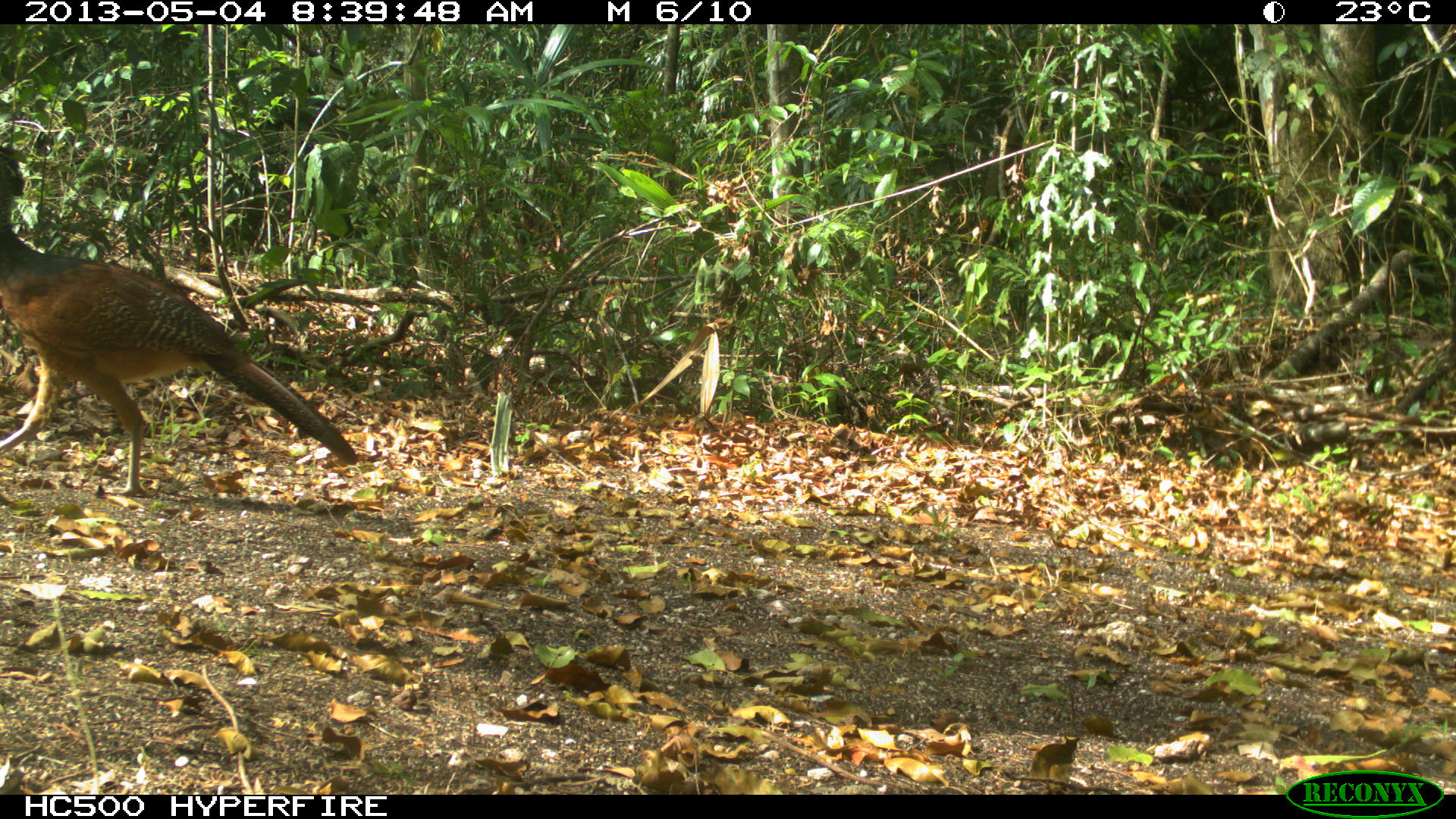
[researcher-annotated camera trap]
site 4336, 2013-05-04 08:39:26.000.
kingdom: Animalia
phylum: Chordata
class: Aves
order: Galliformes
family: Cracidae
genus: Crax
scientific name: Crax rubra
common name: great curassow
Crax rubra (great curassow), count 2.